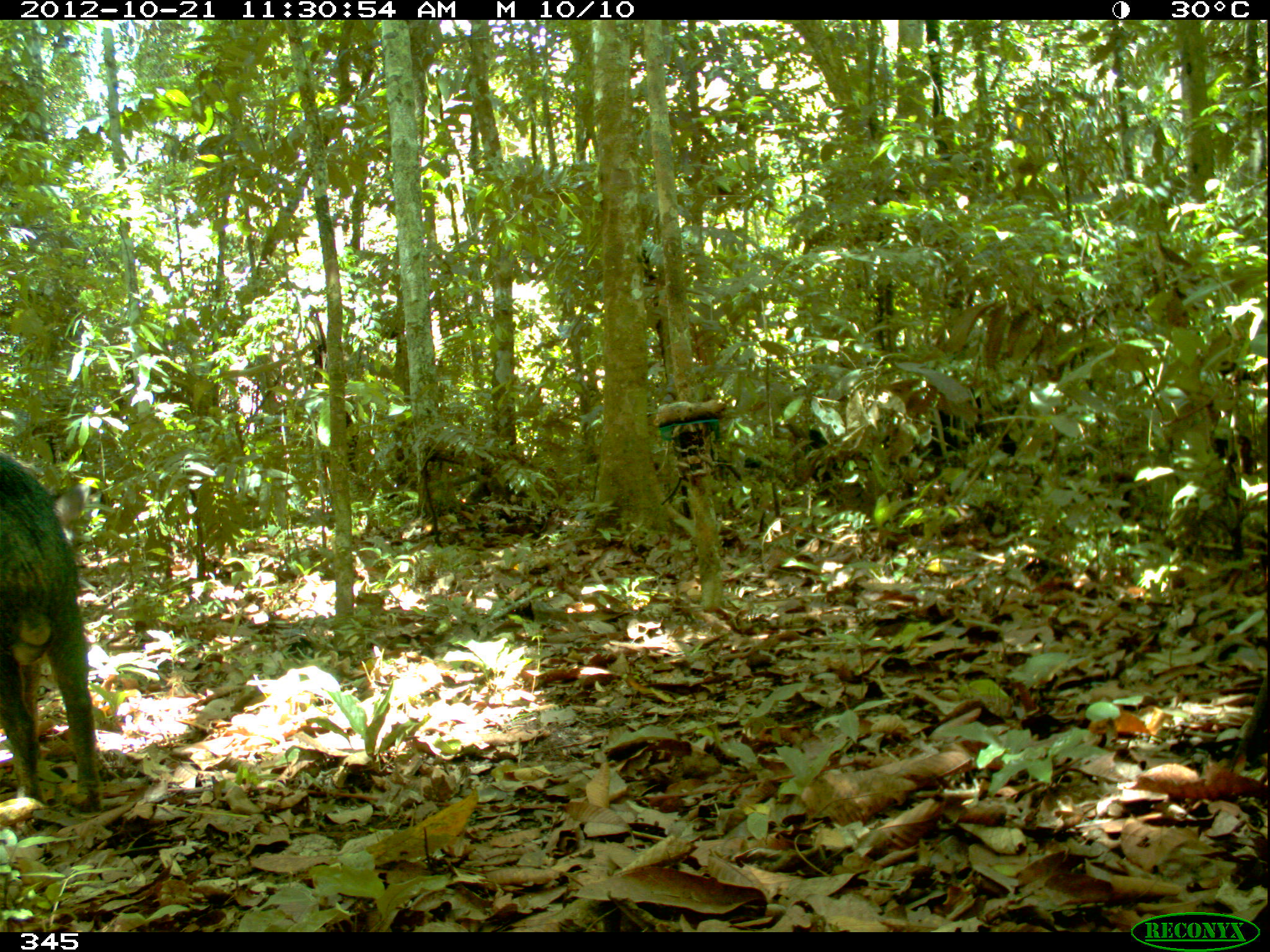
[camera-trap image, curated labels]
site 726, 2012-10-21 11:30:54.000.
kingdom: Animalia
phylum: Chordata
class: Mammalia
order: Artiodactyla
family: Tayassuidae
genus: Tayassu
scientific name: Tayassu pecari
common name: white-lipped peccary